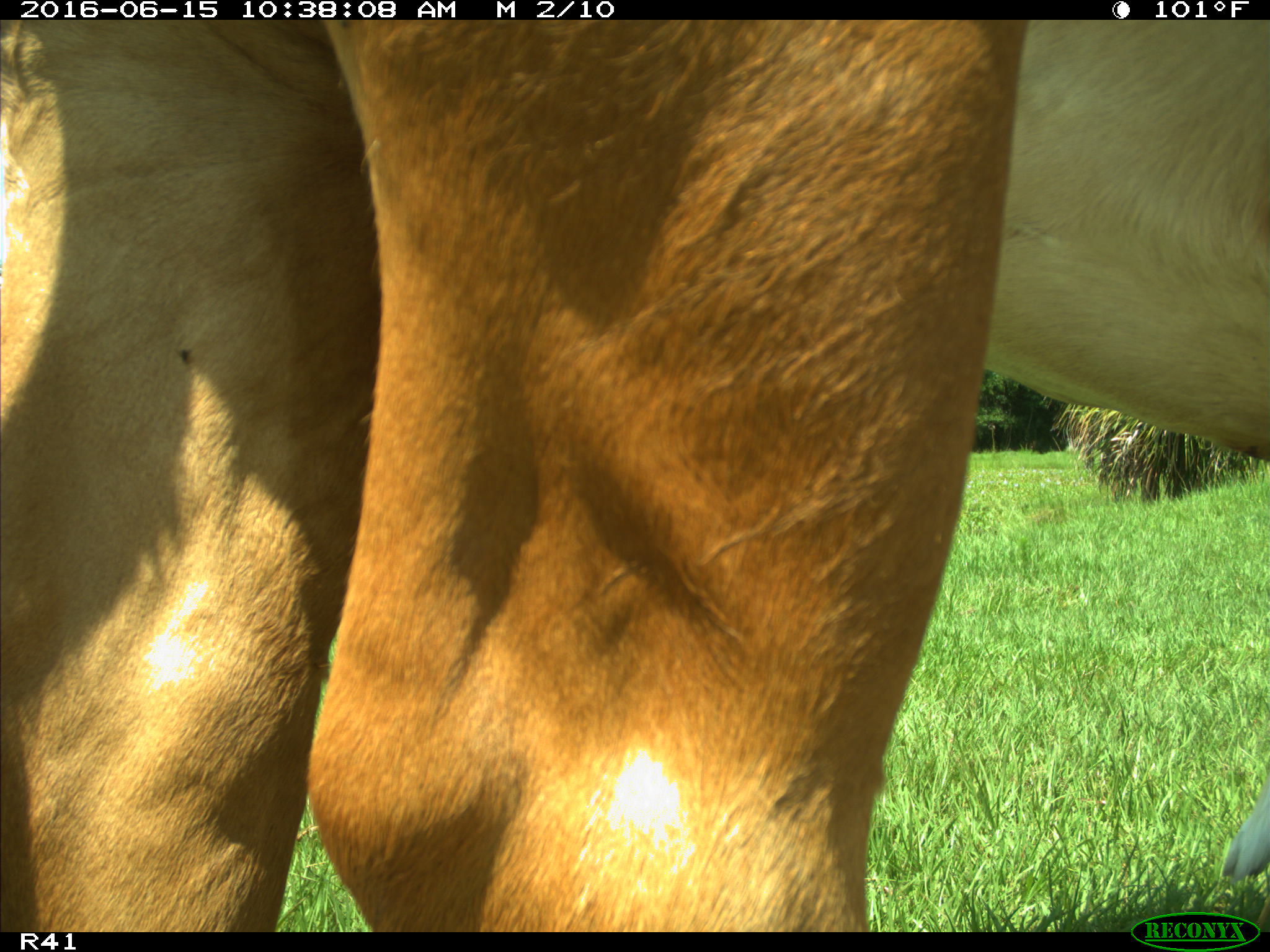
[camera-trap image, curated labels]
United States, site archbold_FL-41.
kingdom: Animalia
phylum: Chordata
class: Mammalia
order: Artiodactyla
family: Bovidae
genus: Bos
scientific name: Bos taurus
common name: domestic cow